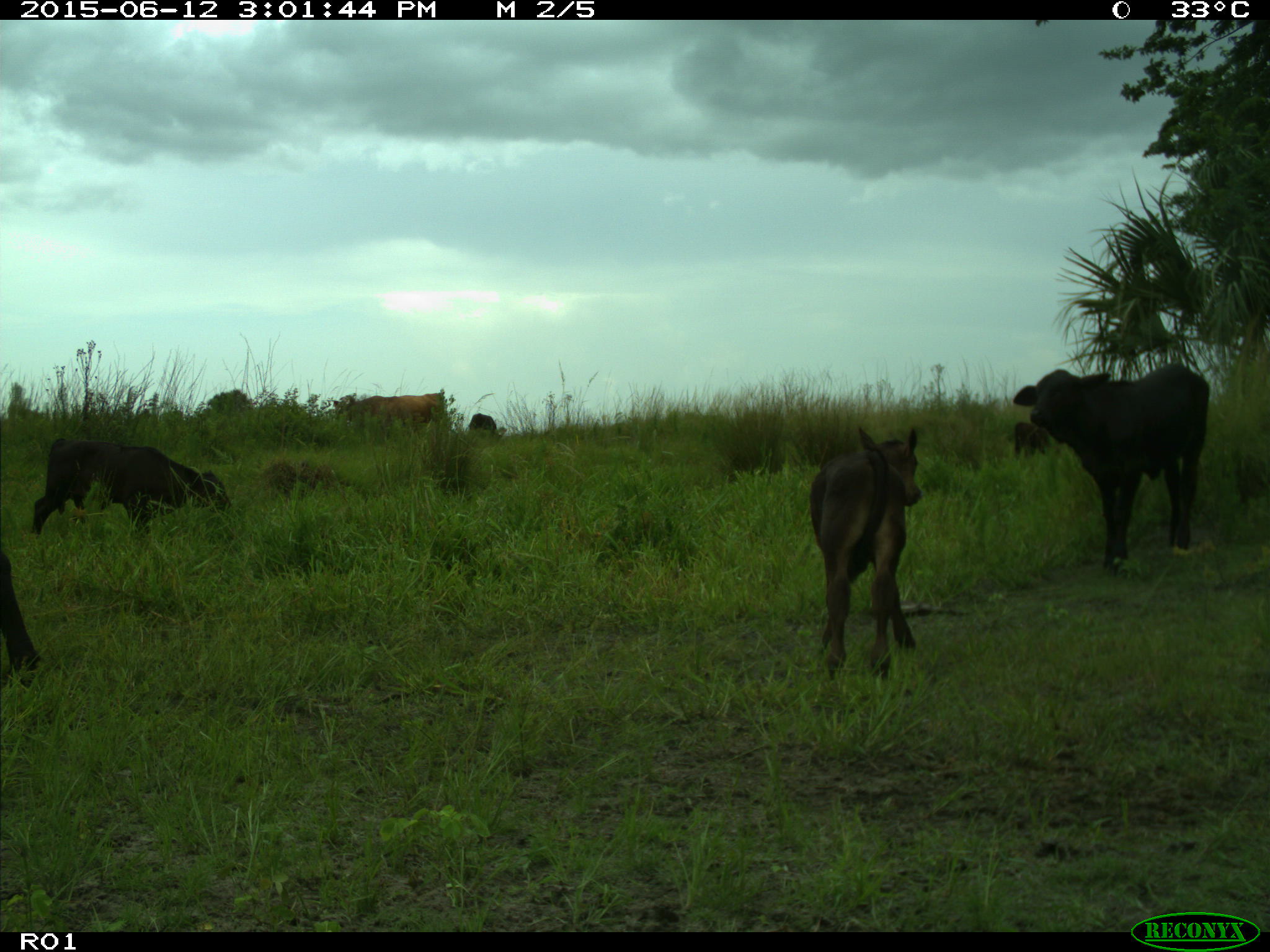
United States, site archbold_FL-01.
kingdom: Animalia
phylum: Chordata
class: Mammalia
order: Artiodactyla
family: Bovidae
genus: Bos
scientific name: Bos taurus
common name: domestic cow